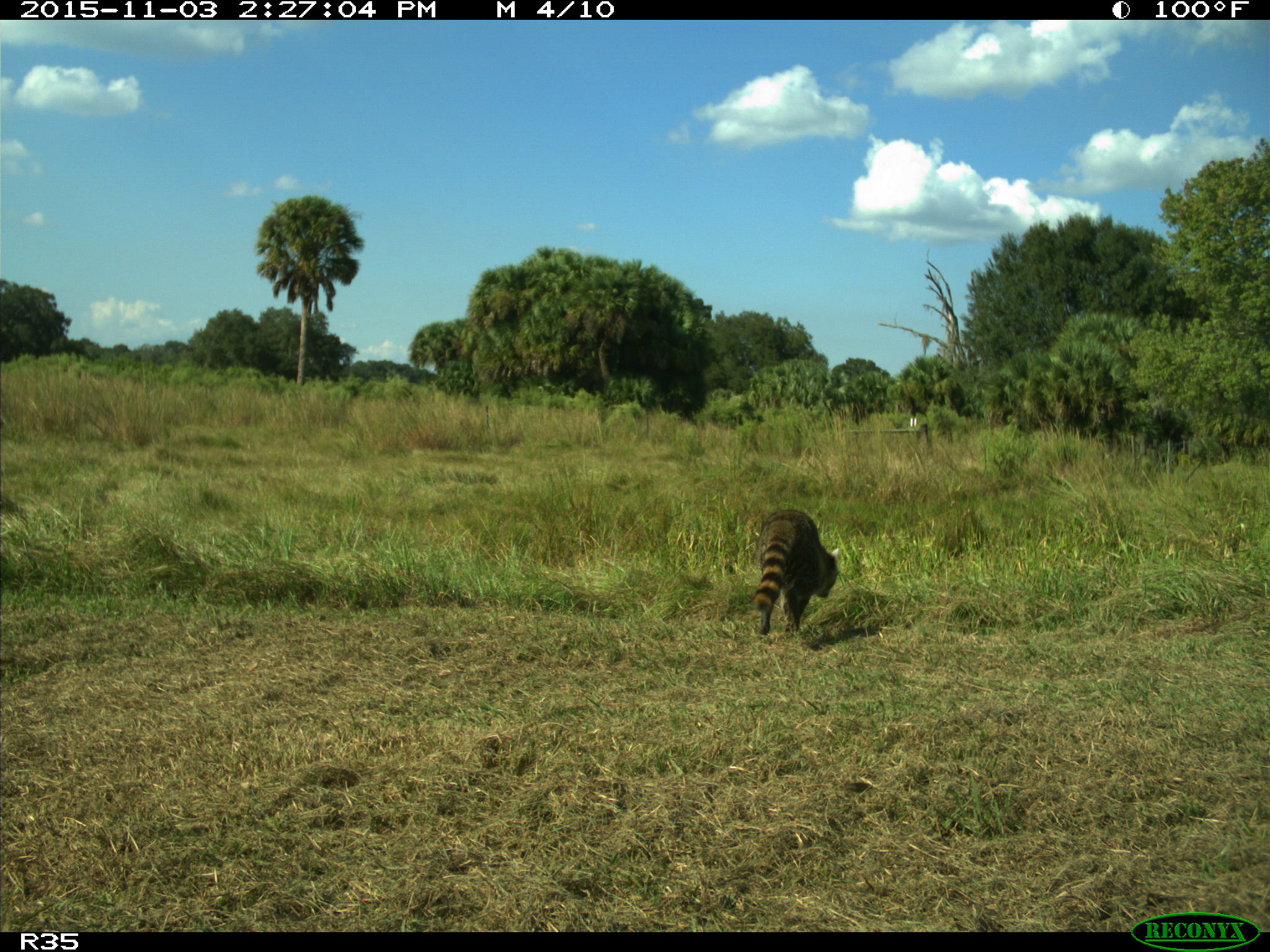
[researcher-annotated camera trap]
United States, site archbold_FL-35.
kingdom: Animalia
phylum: Chordata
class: Mammalia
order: Carnivora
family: Procyonidae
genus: Procyon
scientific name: Procyon lotor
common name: common raccoon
Procyon lotor (common raccoon).